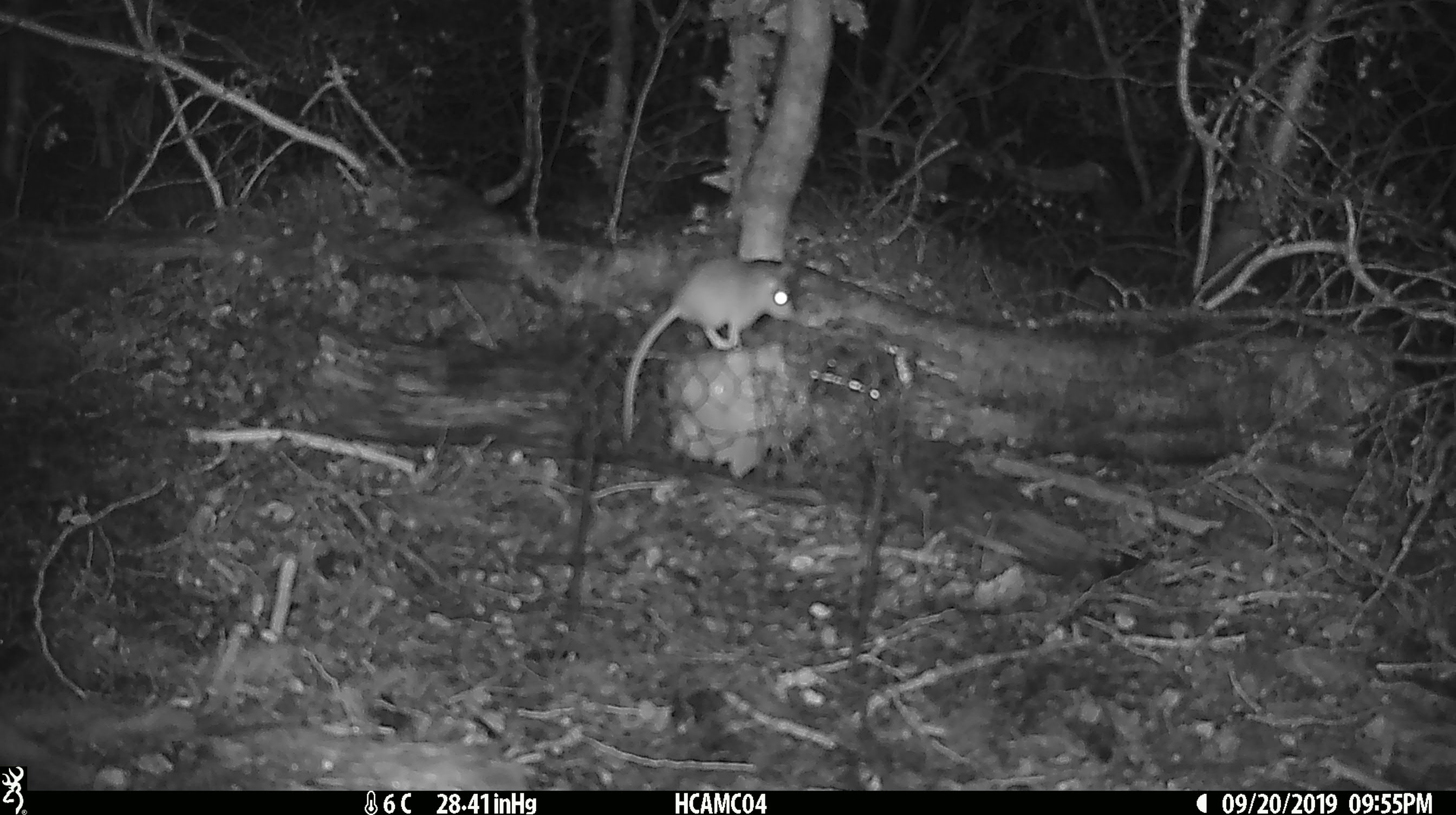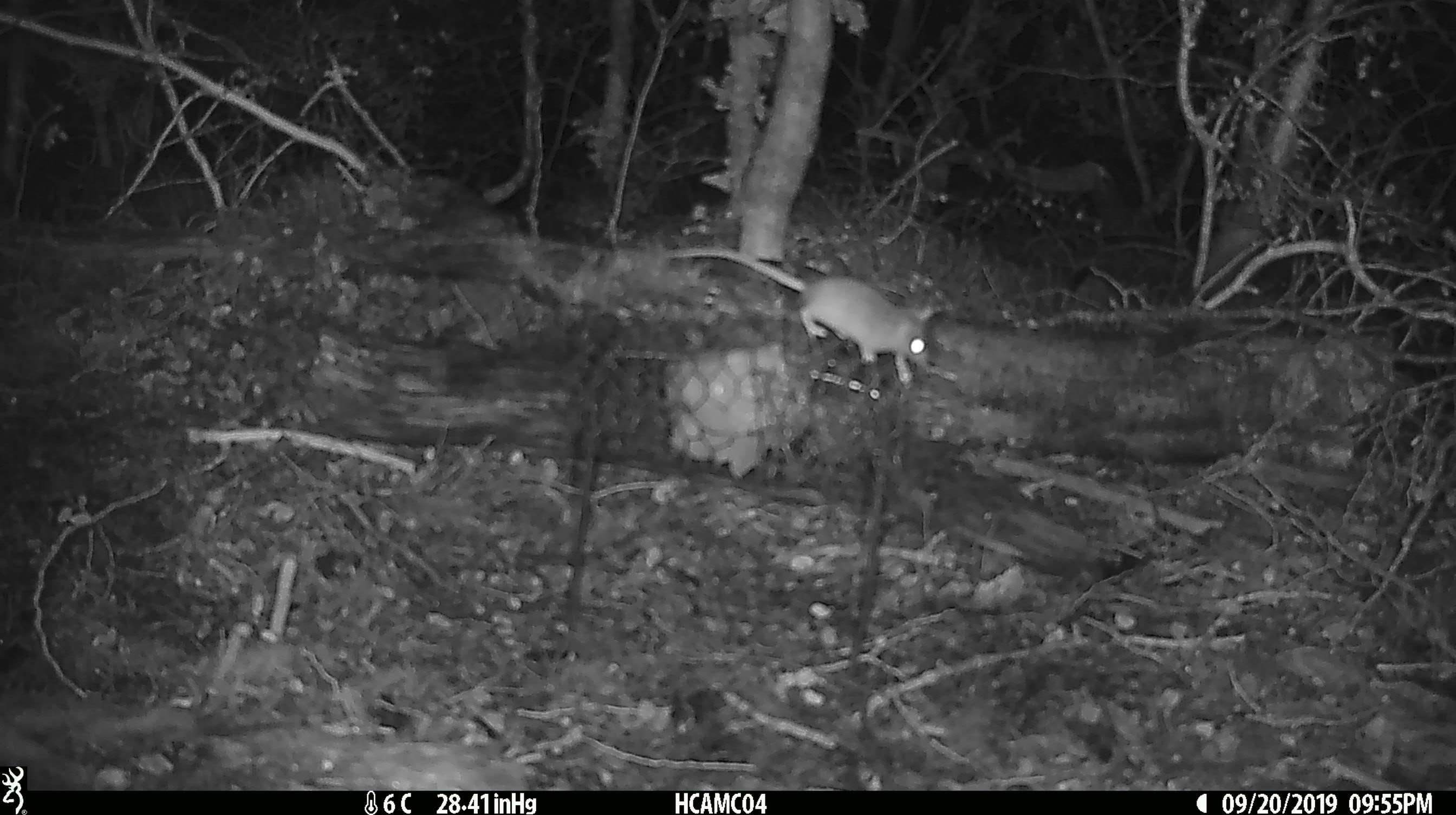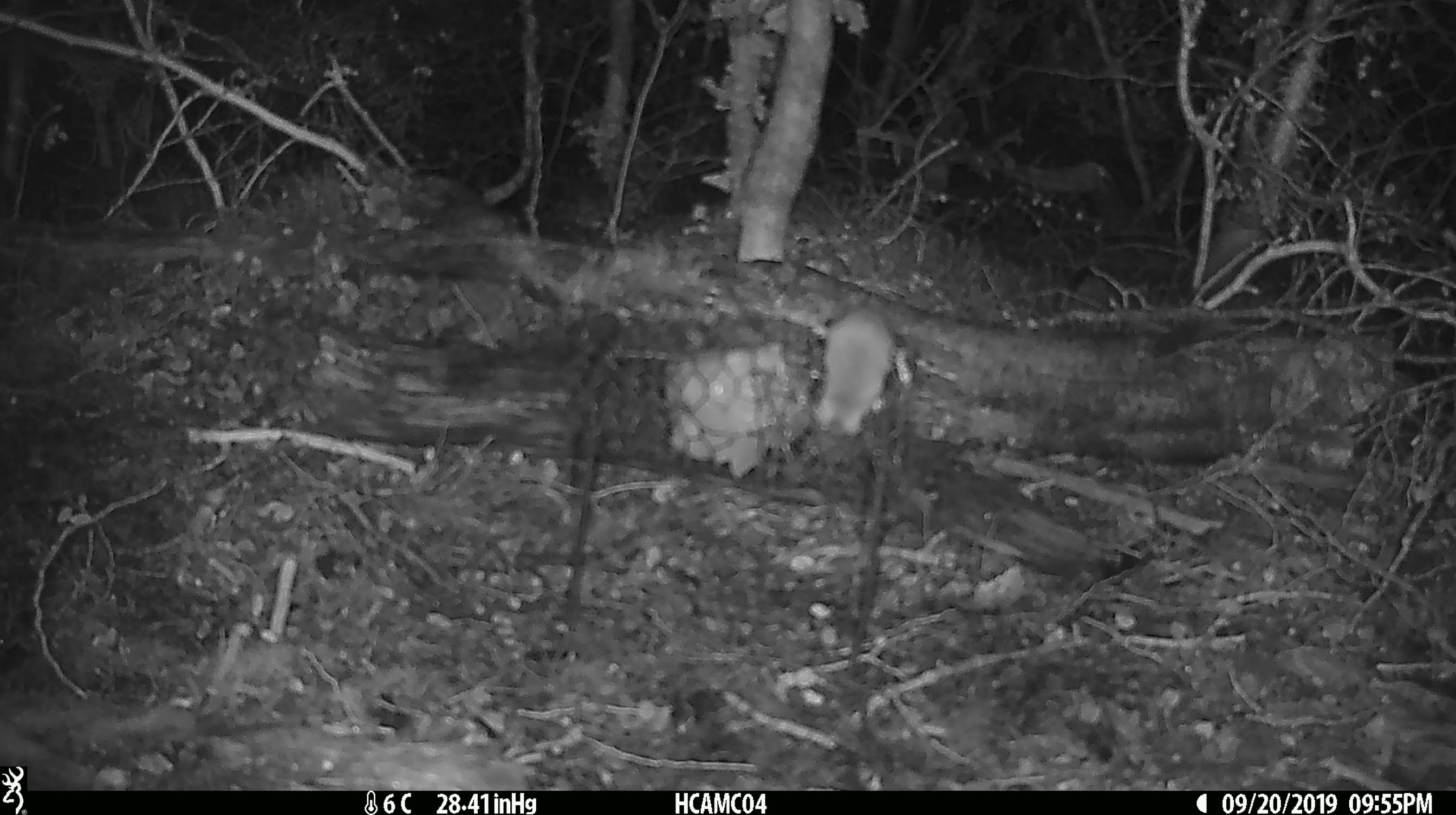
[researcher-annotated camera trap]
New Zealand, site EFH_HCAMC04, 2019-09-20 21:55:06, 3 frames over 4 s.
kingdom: Animalia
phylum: Chordata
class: Mammalia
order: Rodentia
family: Muridae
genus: Mus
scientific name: Mus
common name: mouse